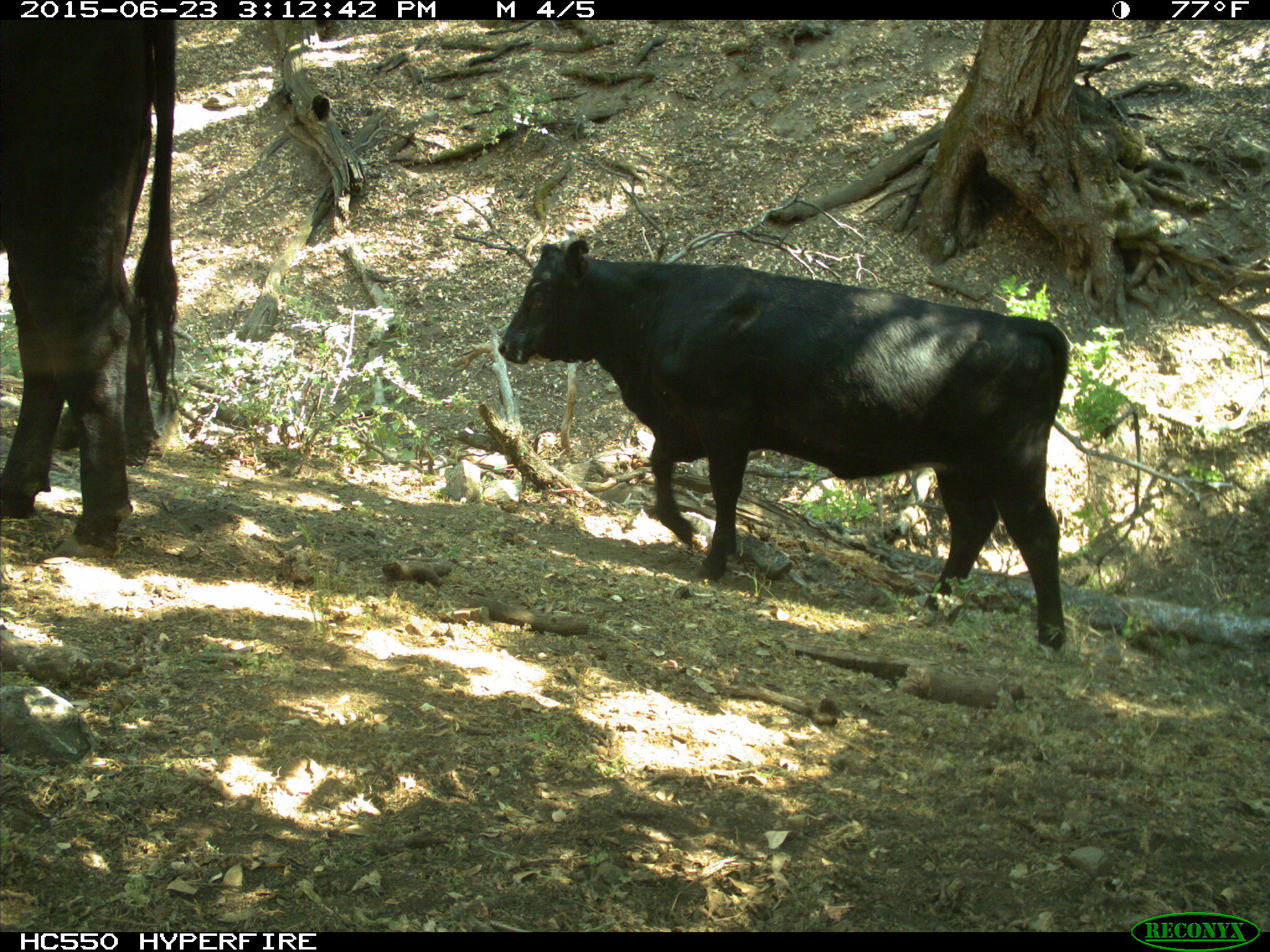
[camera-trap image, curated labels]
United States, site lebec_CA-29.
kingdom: Animalia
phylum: Chordata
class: Mammalia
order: Artiodactyla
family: Bovidae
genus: Bos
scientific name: Bos taurus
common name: domestic cow